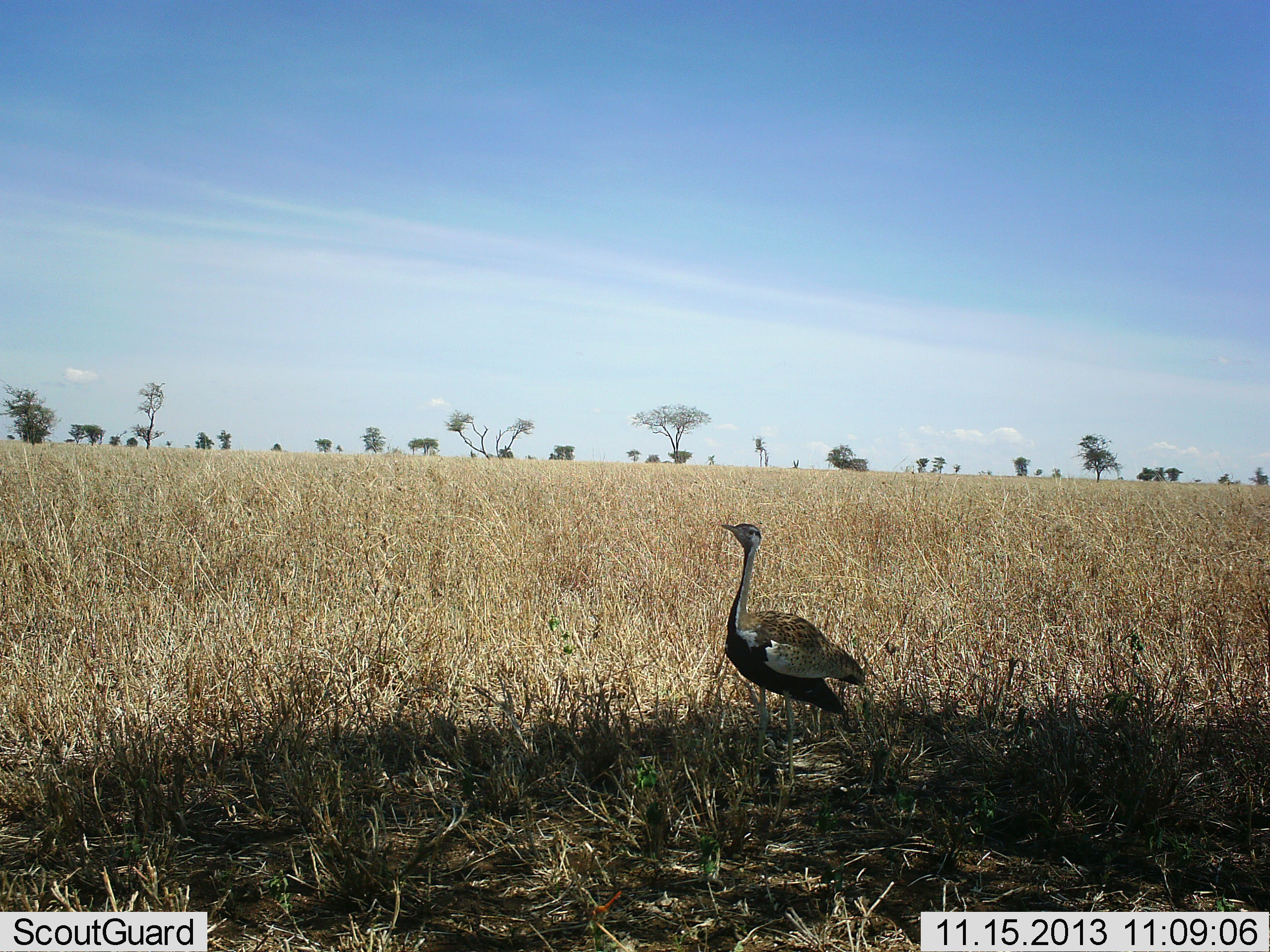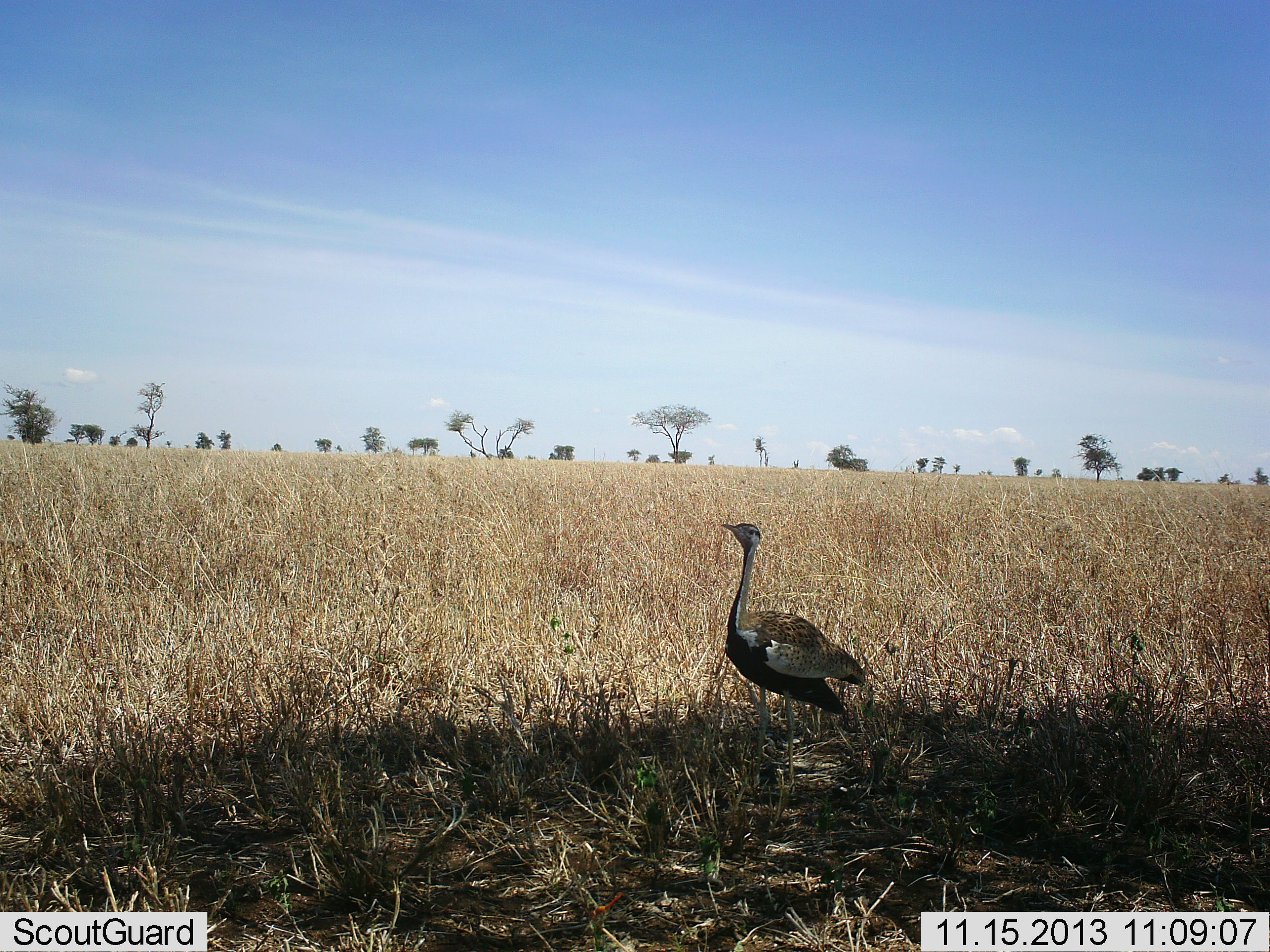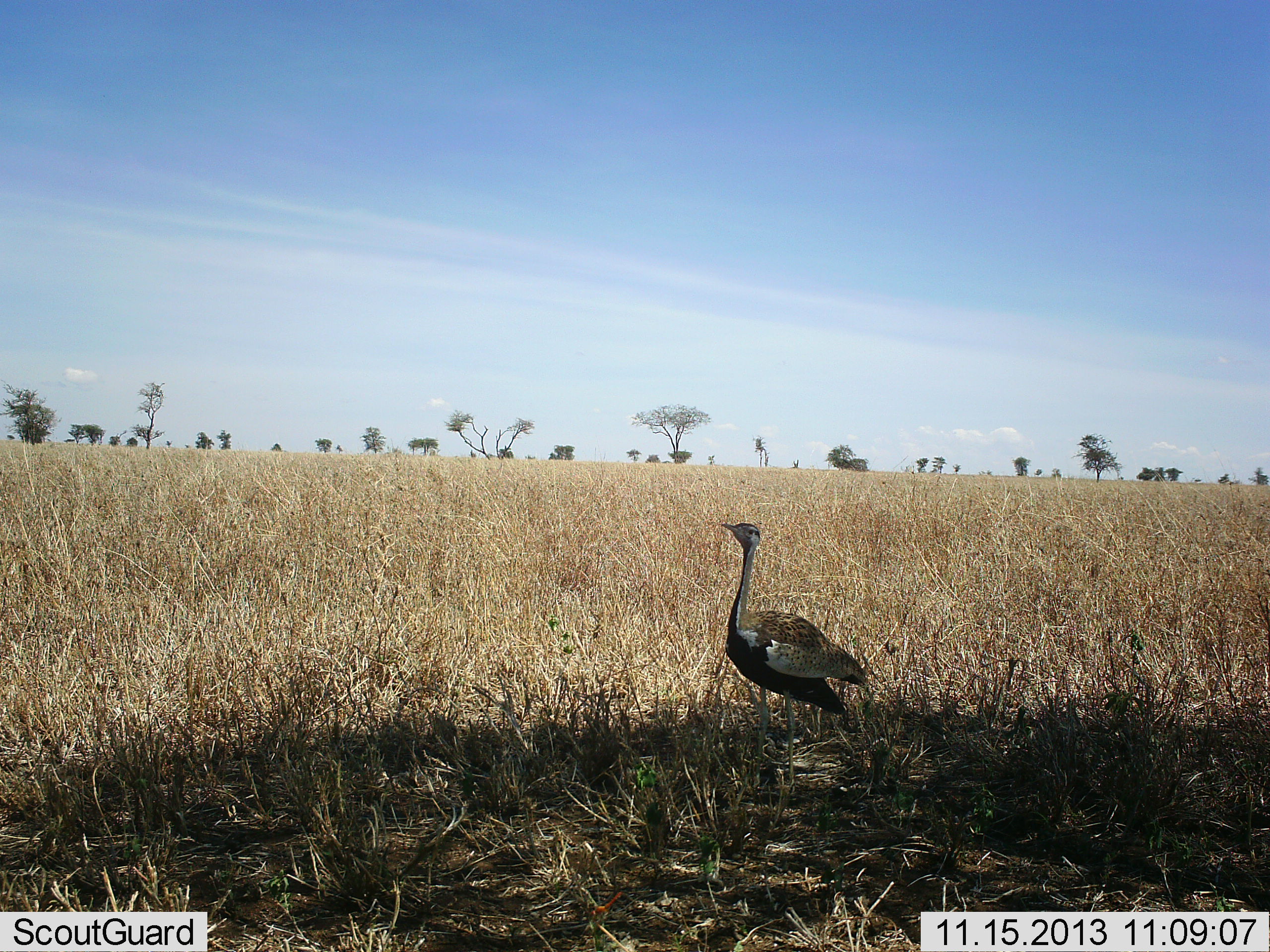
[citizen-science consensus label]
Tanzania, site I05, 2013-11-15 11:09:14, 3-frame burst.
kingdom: Animalia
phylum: Chordata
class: Aves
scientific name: Aves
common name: bird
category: otherbird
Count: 1.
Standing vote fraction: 100%.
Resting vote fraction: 0%.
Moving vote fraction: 0%.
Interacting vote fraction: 0%.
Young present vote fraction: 0%.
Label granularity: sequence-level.